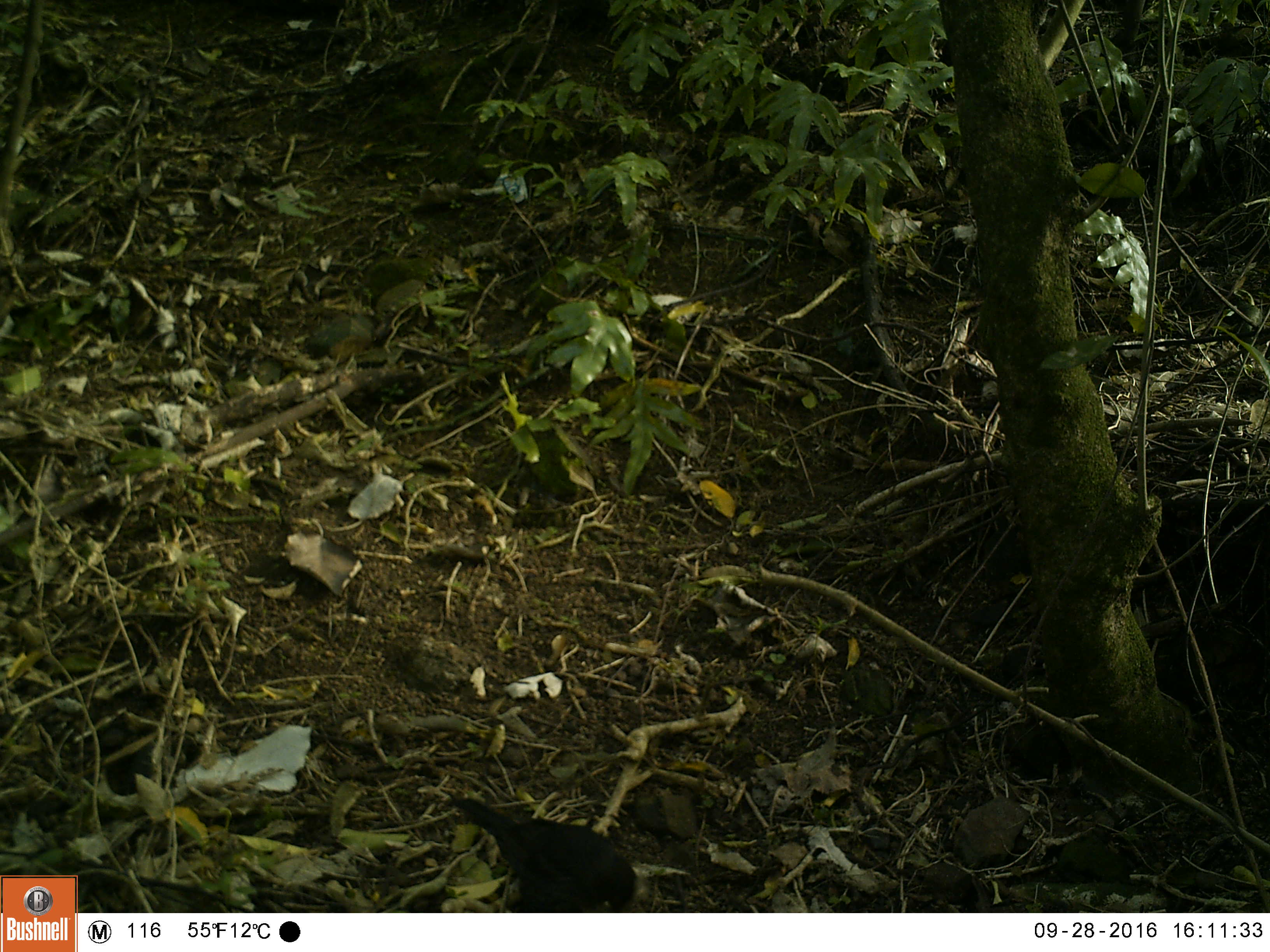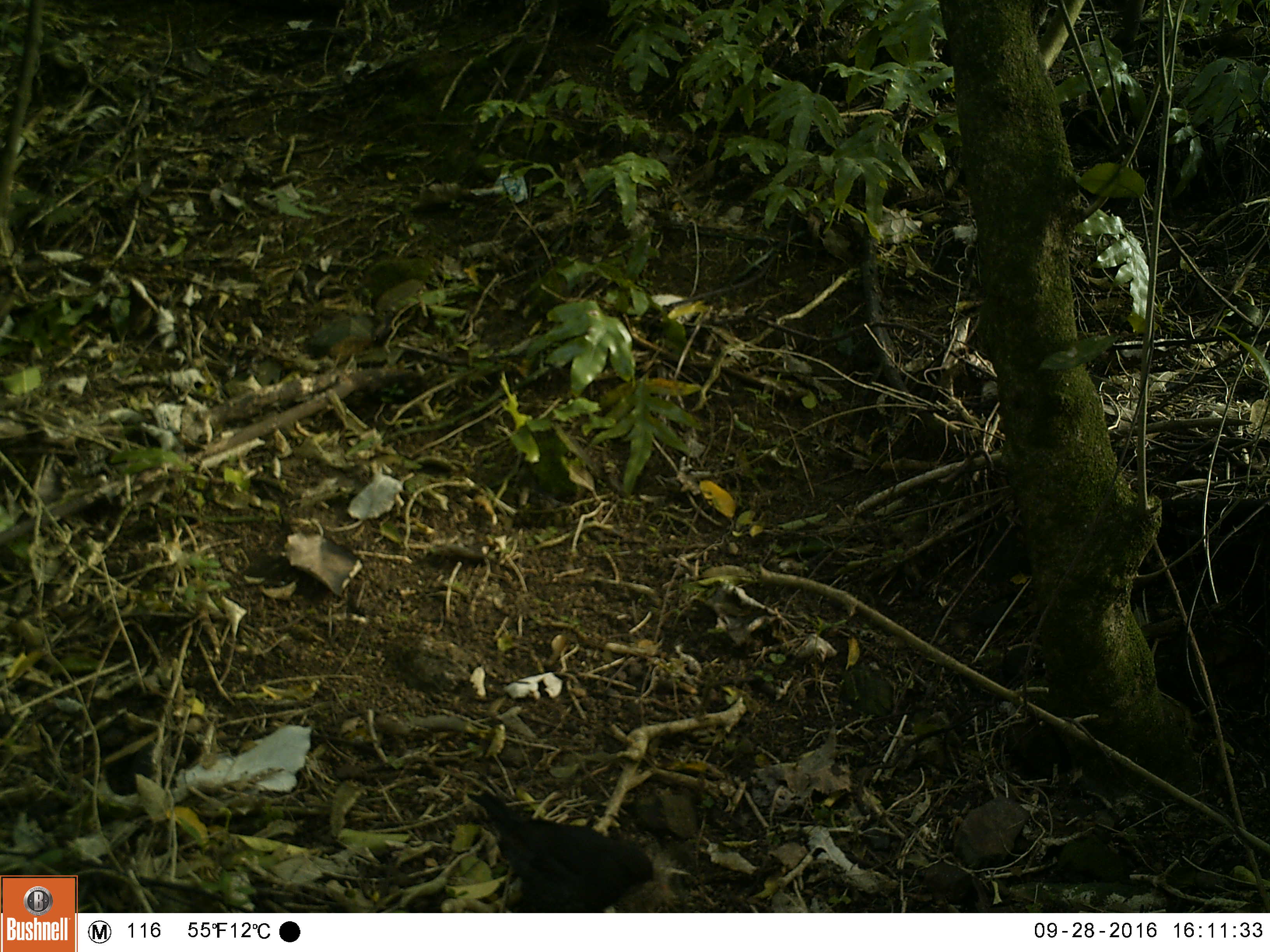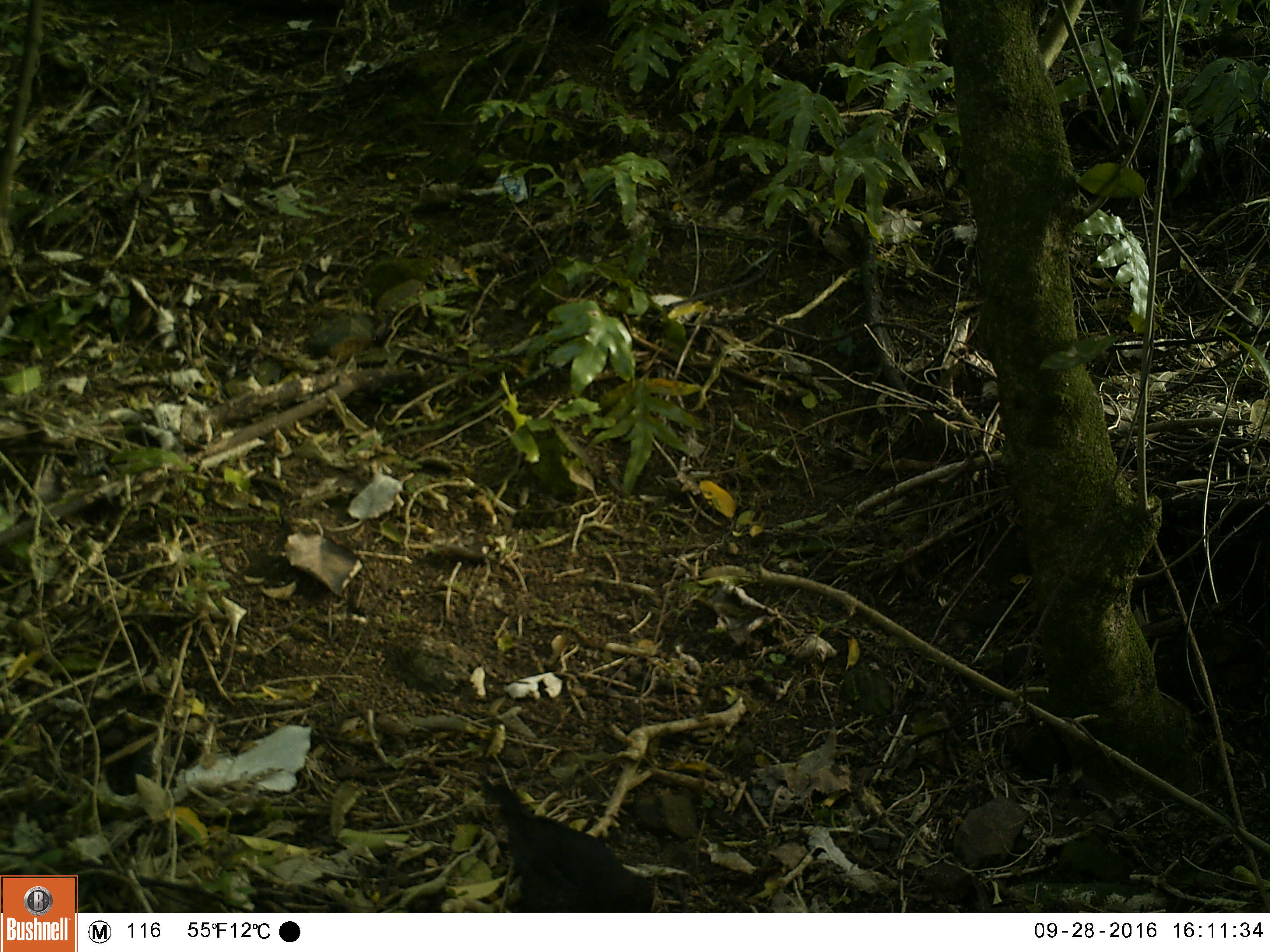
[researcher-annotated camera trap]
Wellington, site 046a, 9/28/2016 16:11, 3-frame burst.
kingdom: Animalia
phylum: Chordata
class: Aves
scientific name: Aves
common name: bird